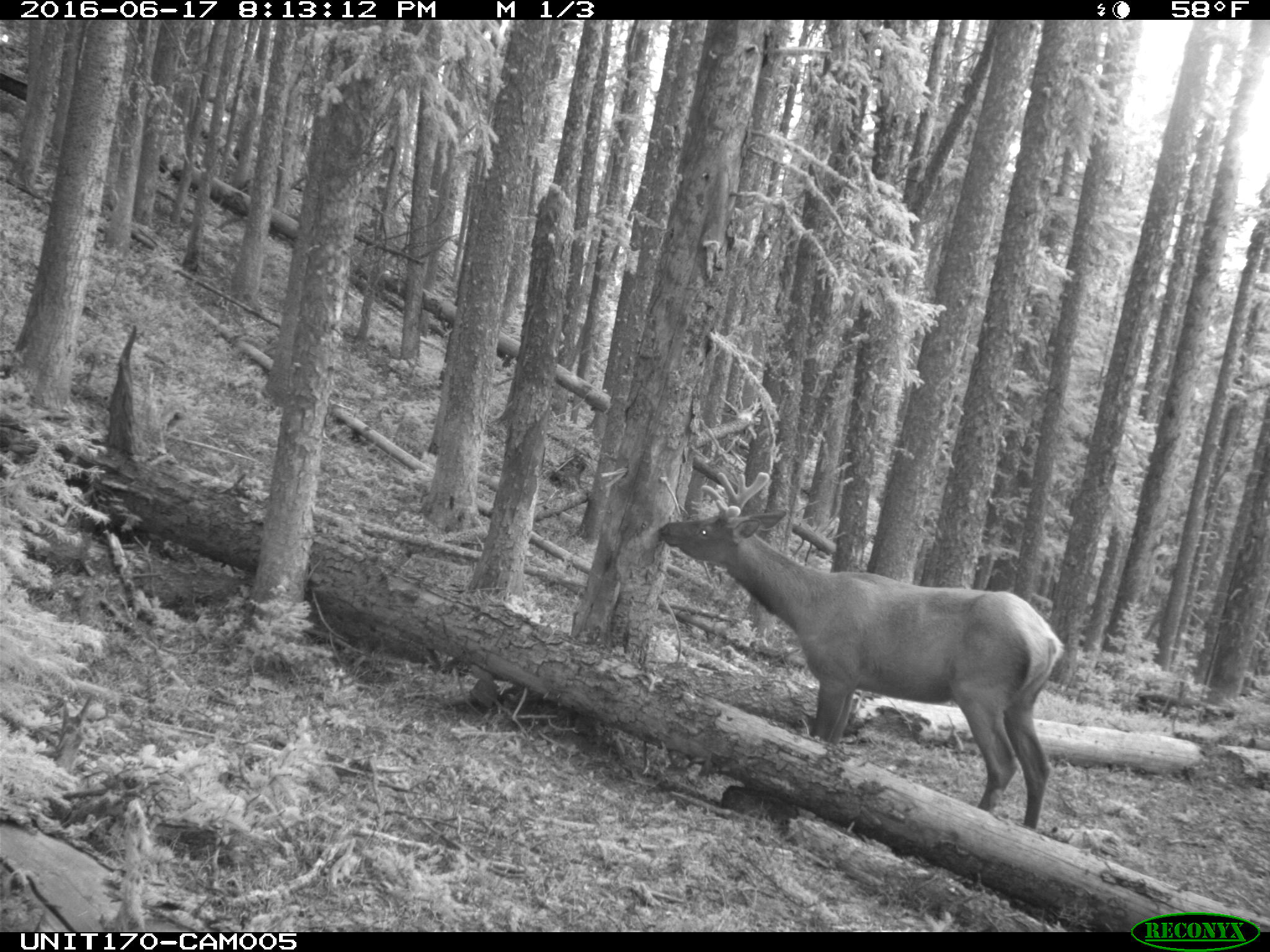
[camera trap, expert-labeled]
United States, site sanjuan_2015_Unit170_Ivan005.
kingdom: Animalia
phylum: Chordata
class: Mammalia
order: Artiodactyla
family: Cervidae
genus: Cervus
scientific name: Cervus elaphus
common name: red deer